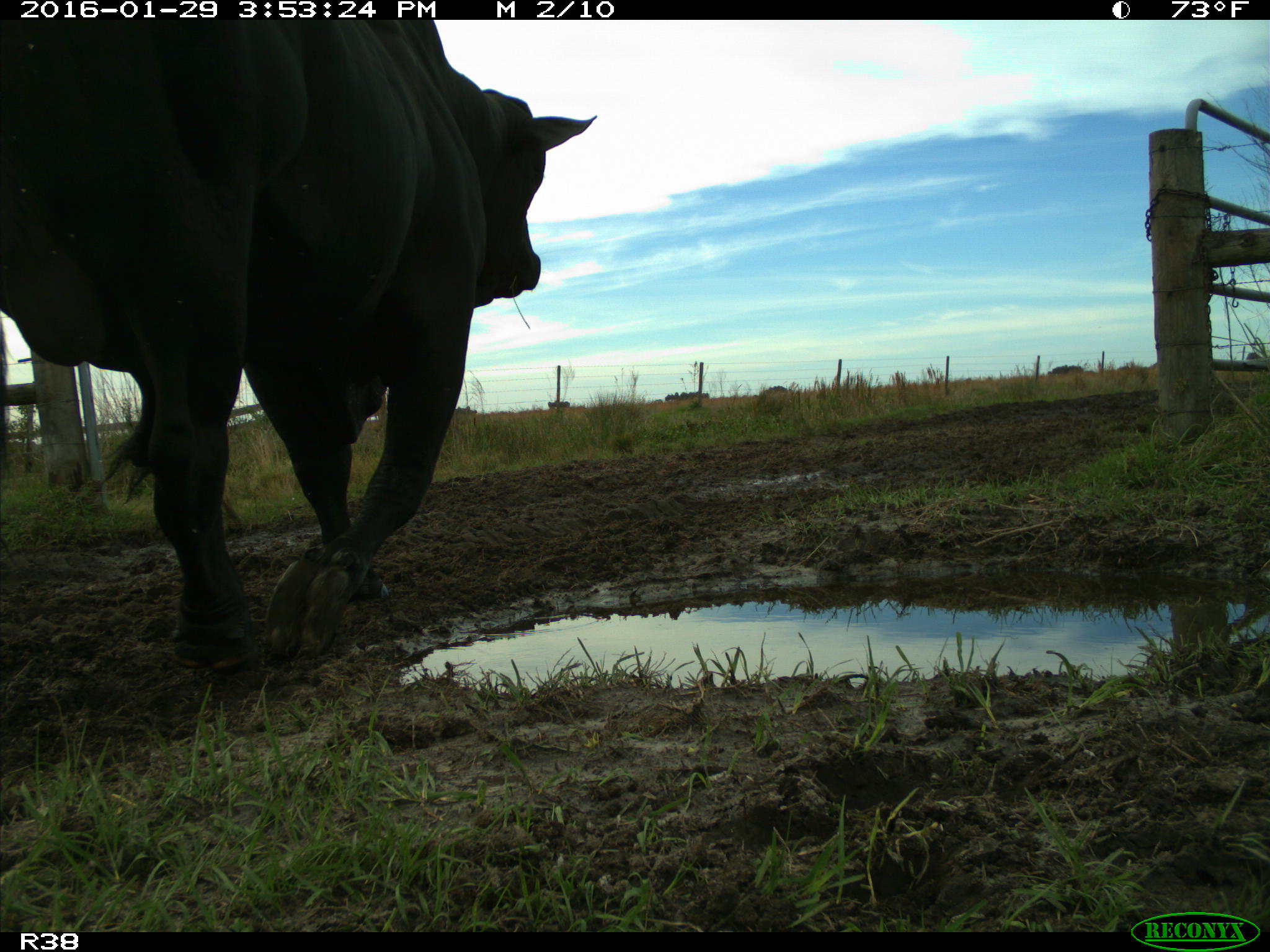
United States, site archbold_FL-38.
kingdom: Animalia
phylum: Chordata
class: Mammalia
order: Artiodactyla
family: Bovidae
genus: Bos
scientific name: Bos taurus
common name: domestic cow